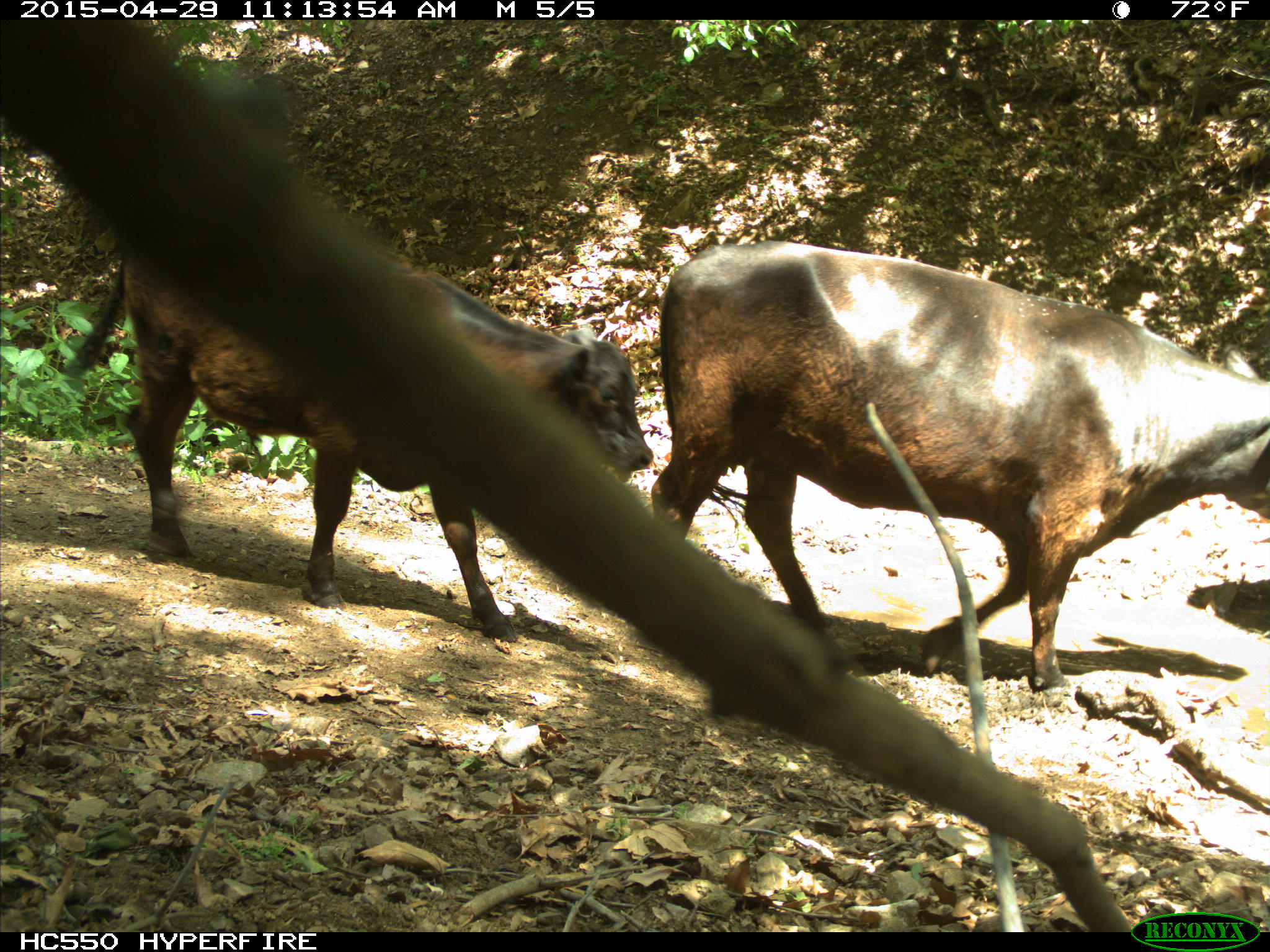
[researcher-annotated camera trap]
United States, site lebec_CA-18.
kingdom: Animalia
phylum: Chordata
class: Mammalia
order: Artiodactyla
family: Bovidae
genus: Bos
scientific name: Bos taurus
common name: domestic cow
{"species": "Bos taurus (domestic cow)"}